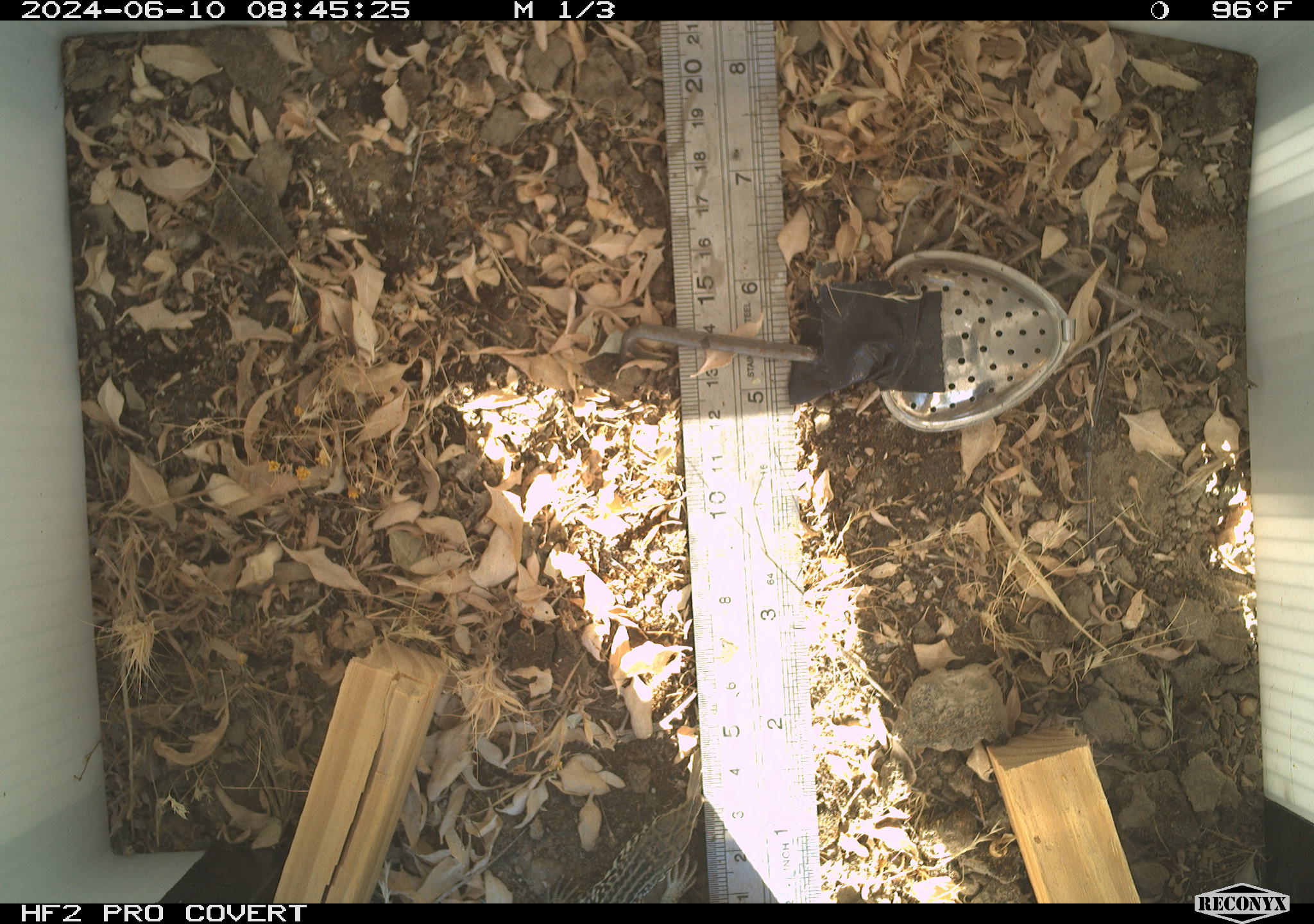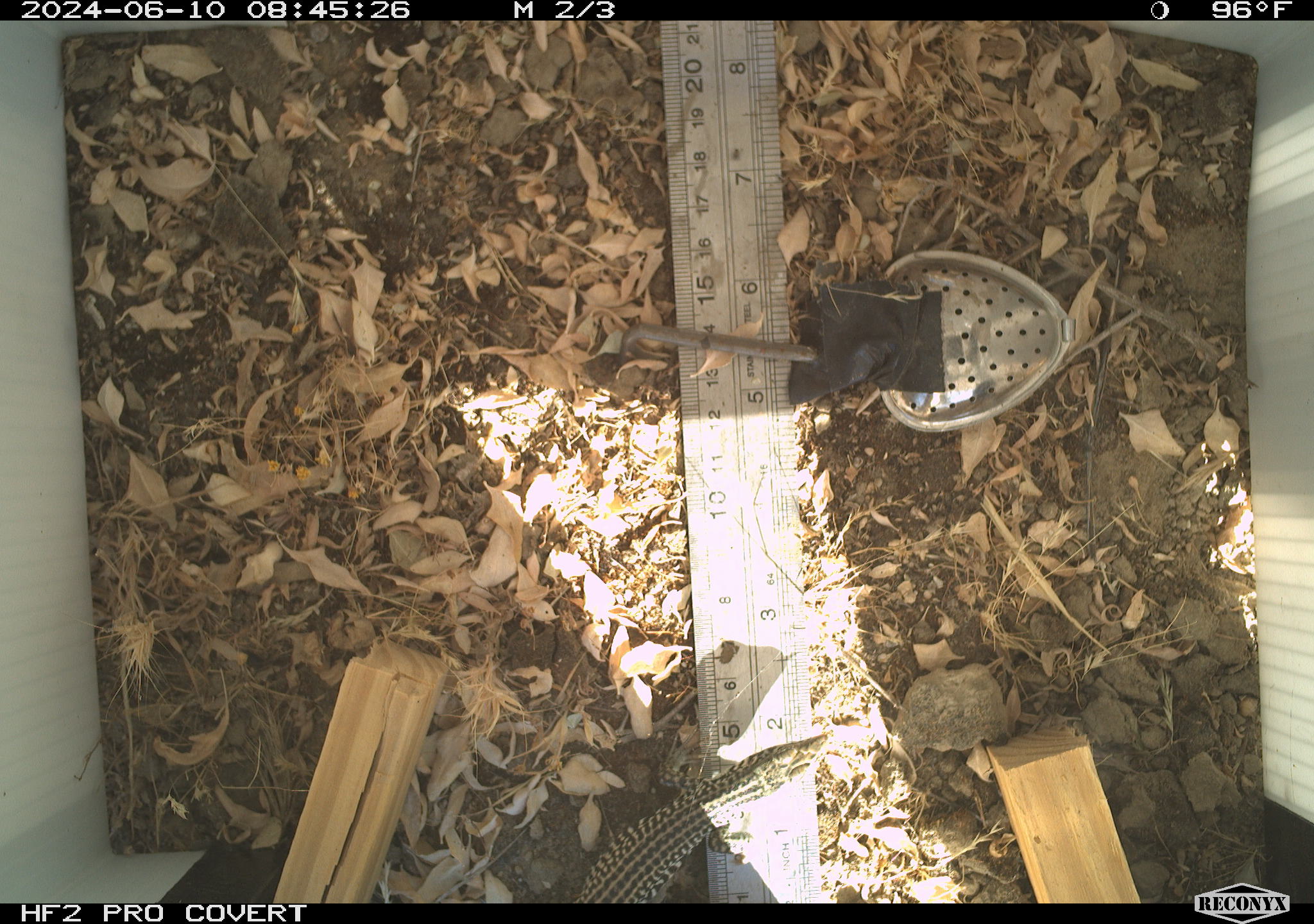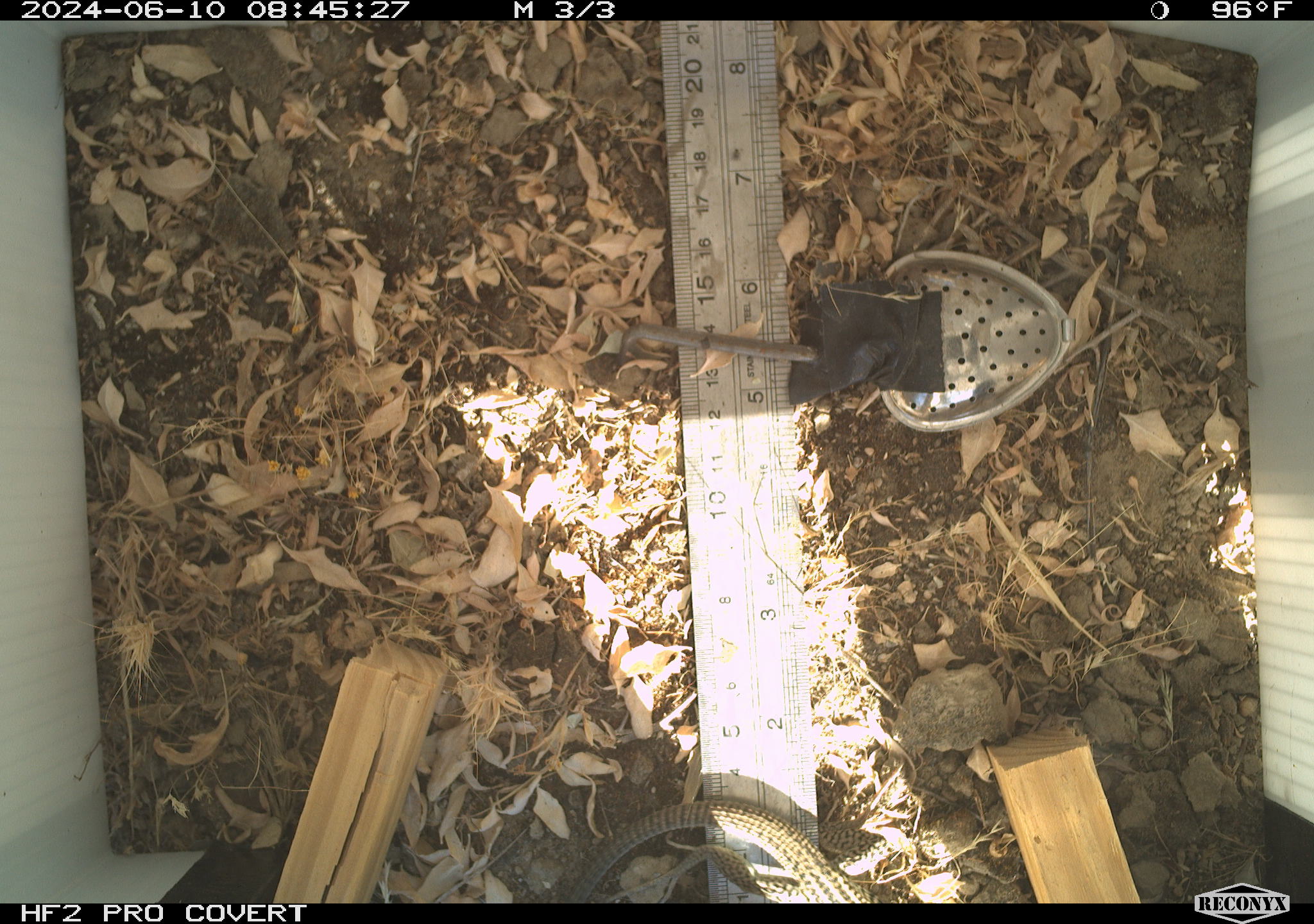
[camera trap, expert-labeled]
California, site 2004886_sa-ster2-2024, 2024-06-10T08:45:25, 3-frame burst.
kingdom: Animalia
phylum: Chordata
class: Reptilia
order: Squamata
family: Teiidae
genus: Aspidoscelis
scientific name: Aspidoscelis tigris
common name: western whiptail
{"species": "western whiptail (Aspidoscelis tigris)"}